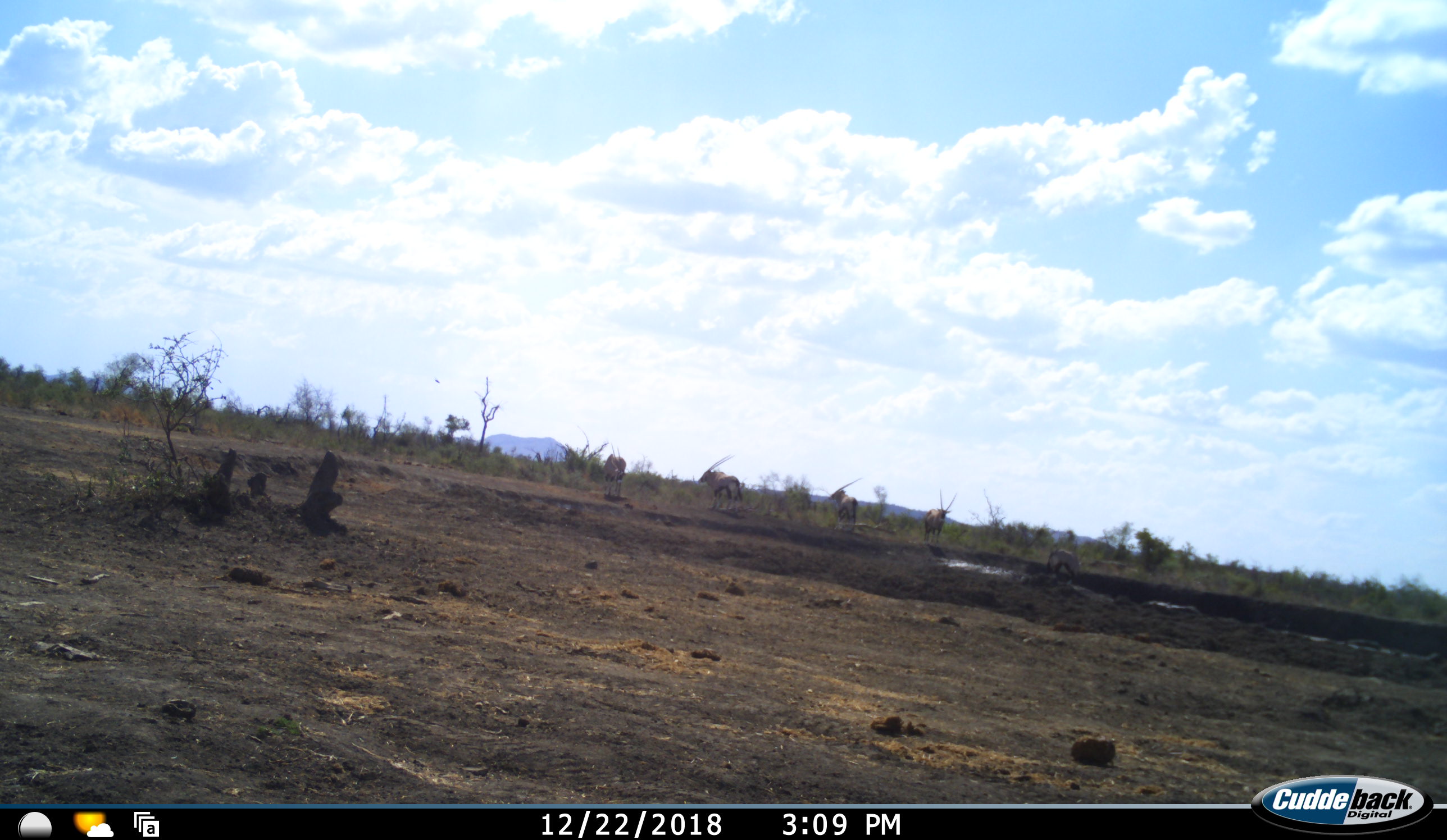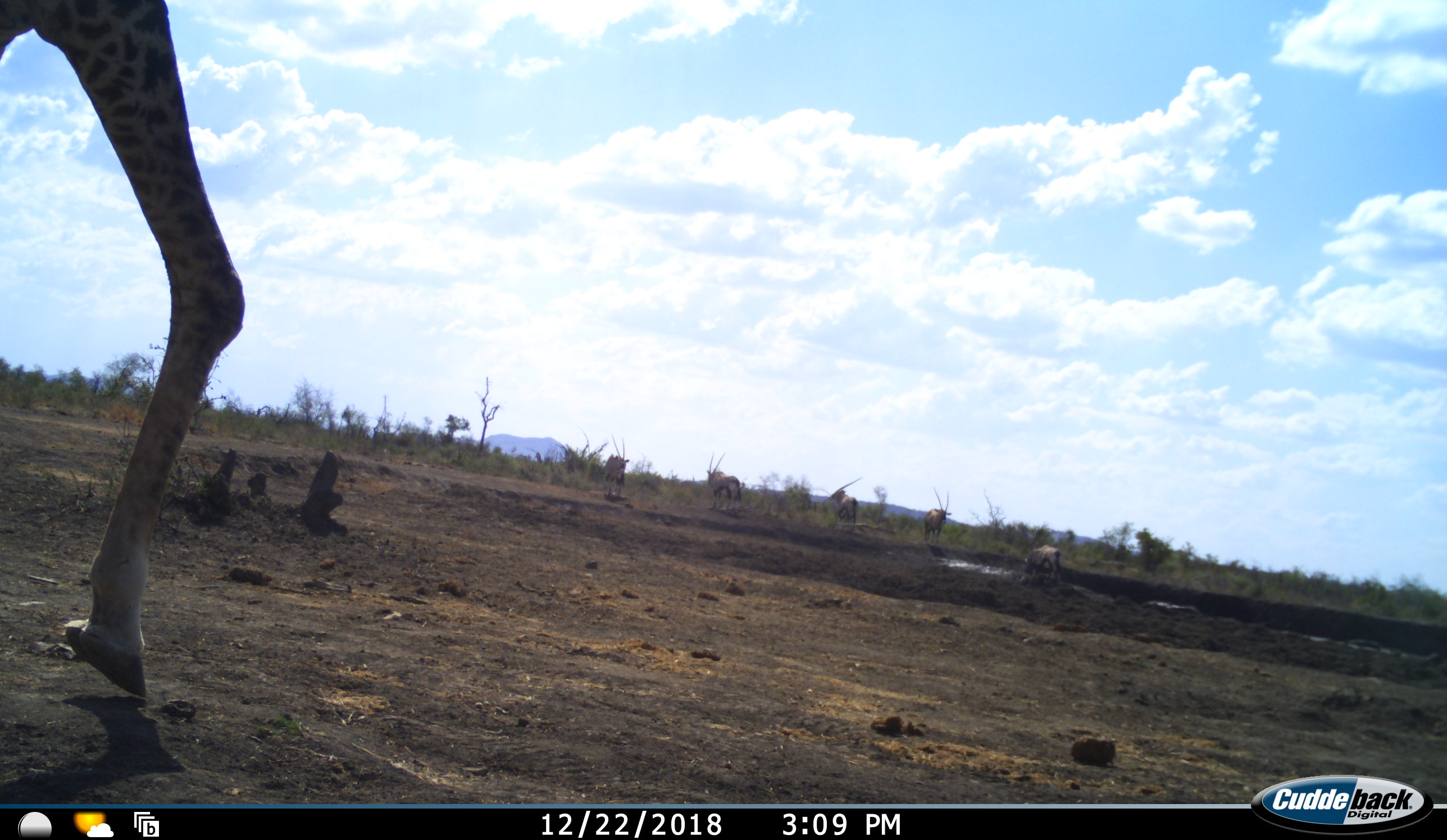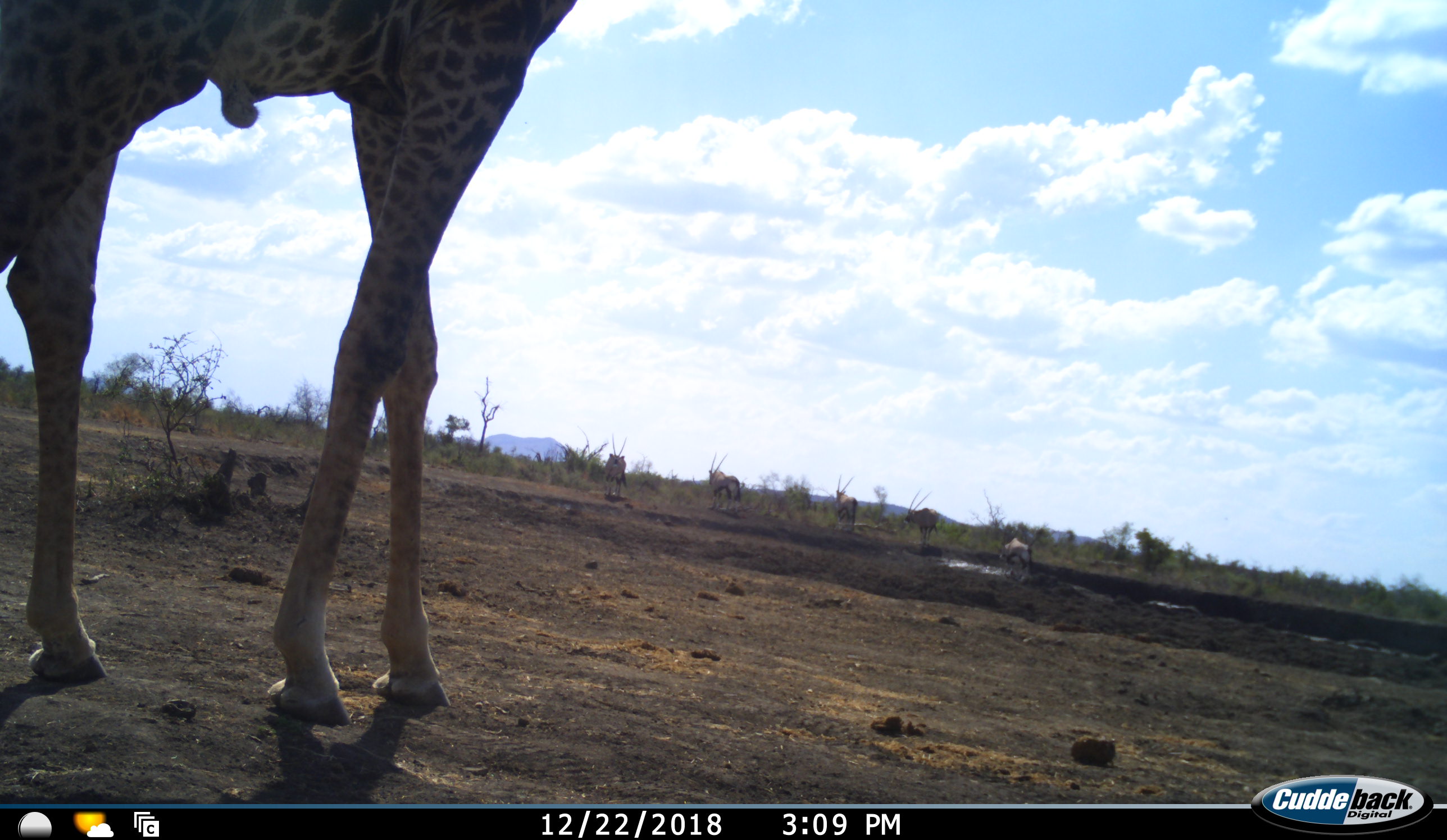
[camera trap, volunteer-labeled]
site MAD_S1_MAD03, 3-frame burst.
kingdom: Animalia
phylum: Chordata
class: Mammalia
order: Artiodactyla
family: Bovidae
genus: Oryx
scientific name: Oryx gazella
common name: gemsbok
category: oryx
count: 5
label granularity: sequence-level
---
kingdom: Animalia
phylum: Chordata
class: Mammalia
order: Artiodactyla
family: Giraffidae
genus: Giraffa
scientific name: Giraffa camelopardalis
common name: giraffe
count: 1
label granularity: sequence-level